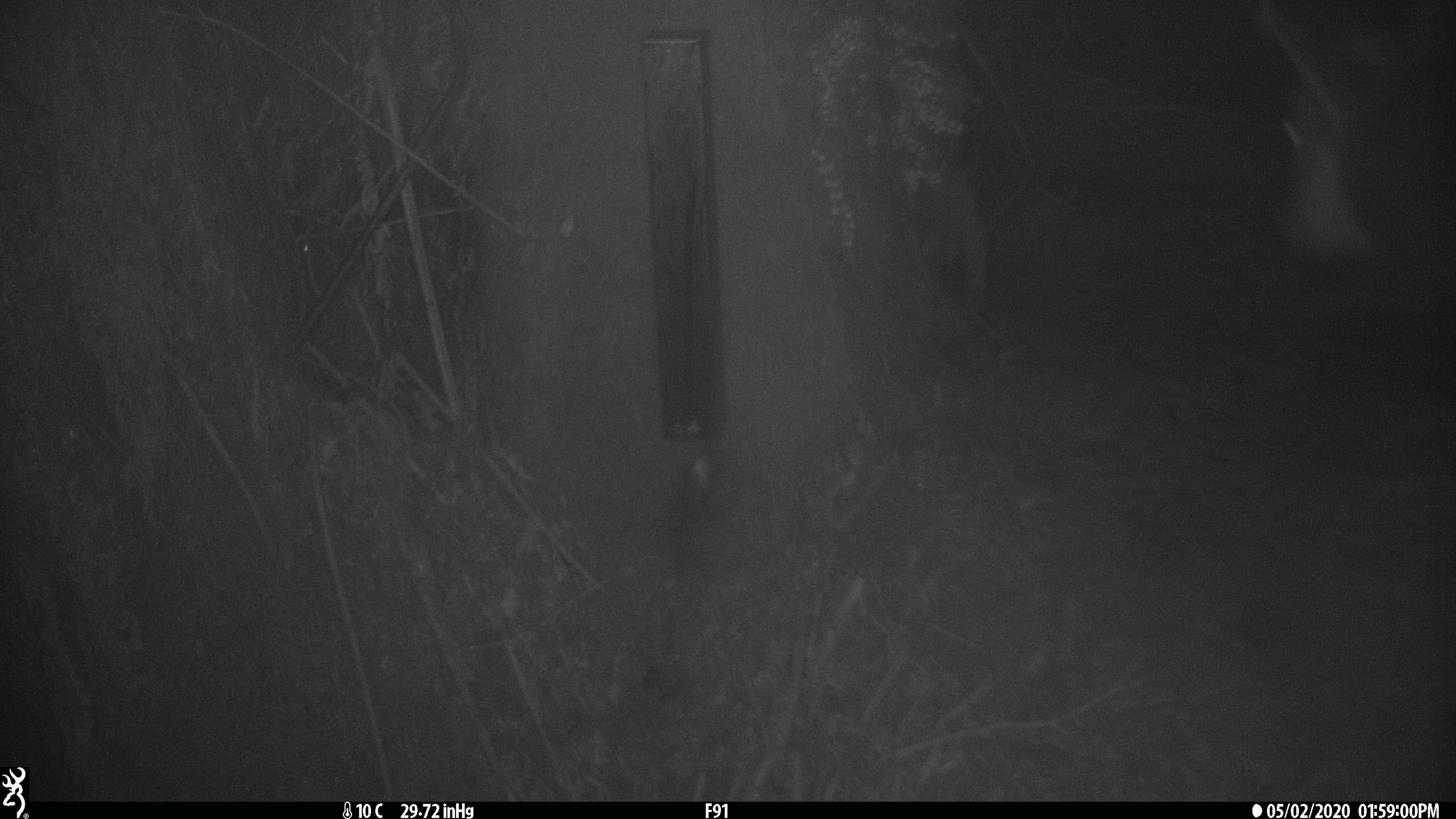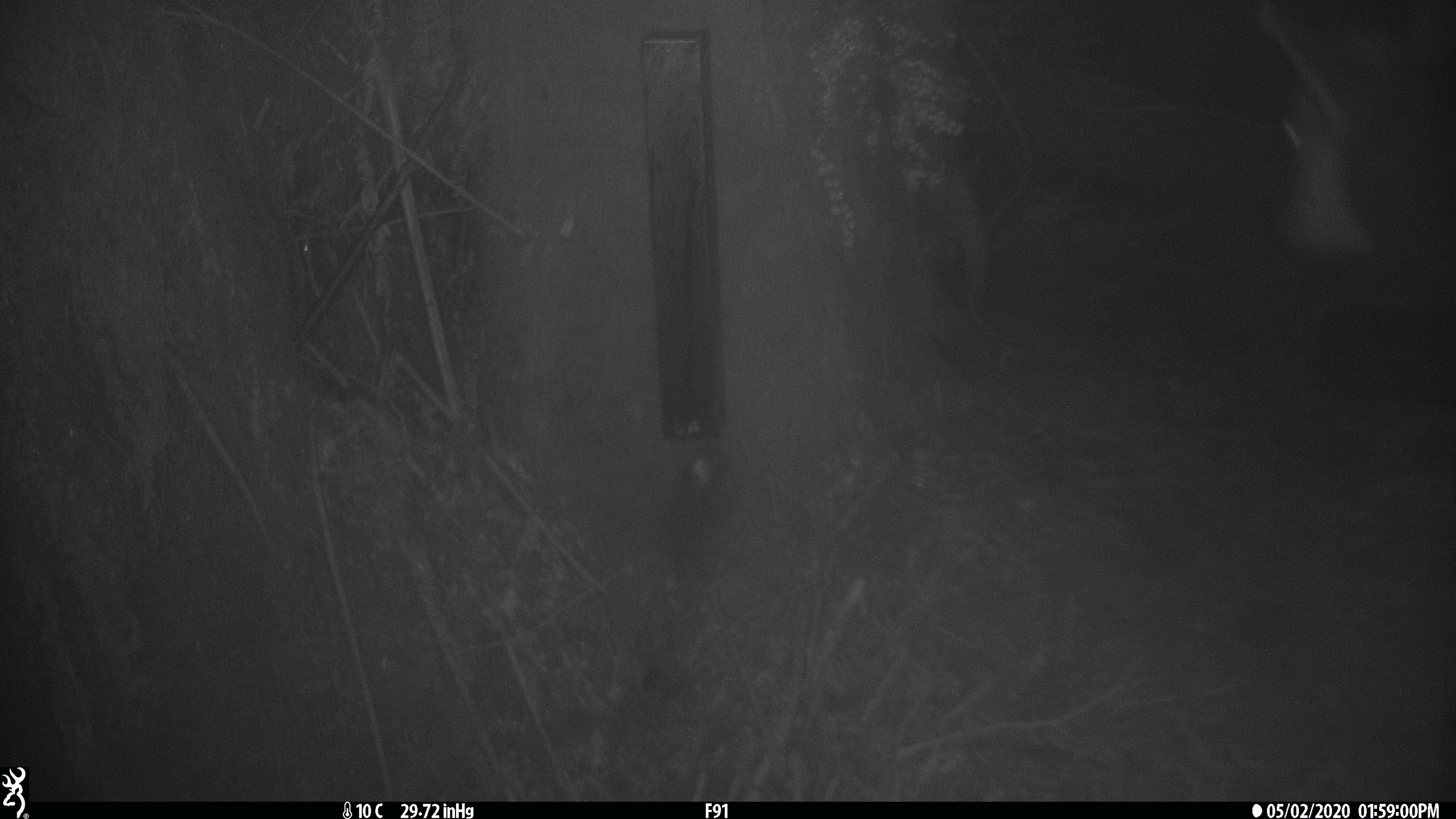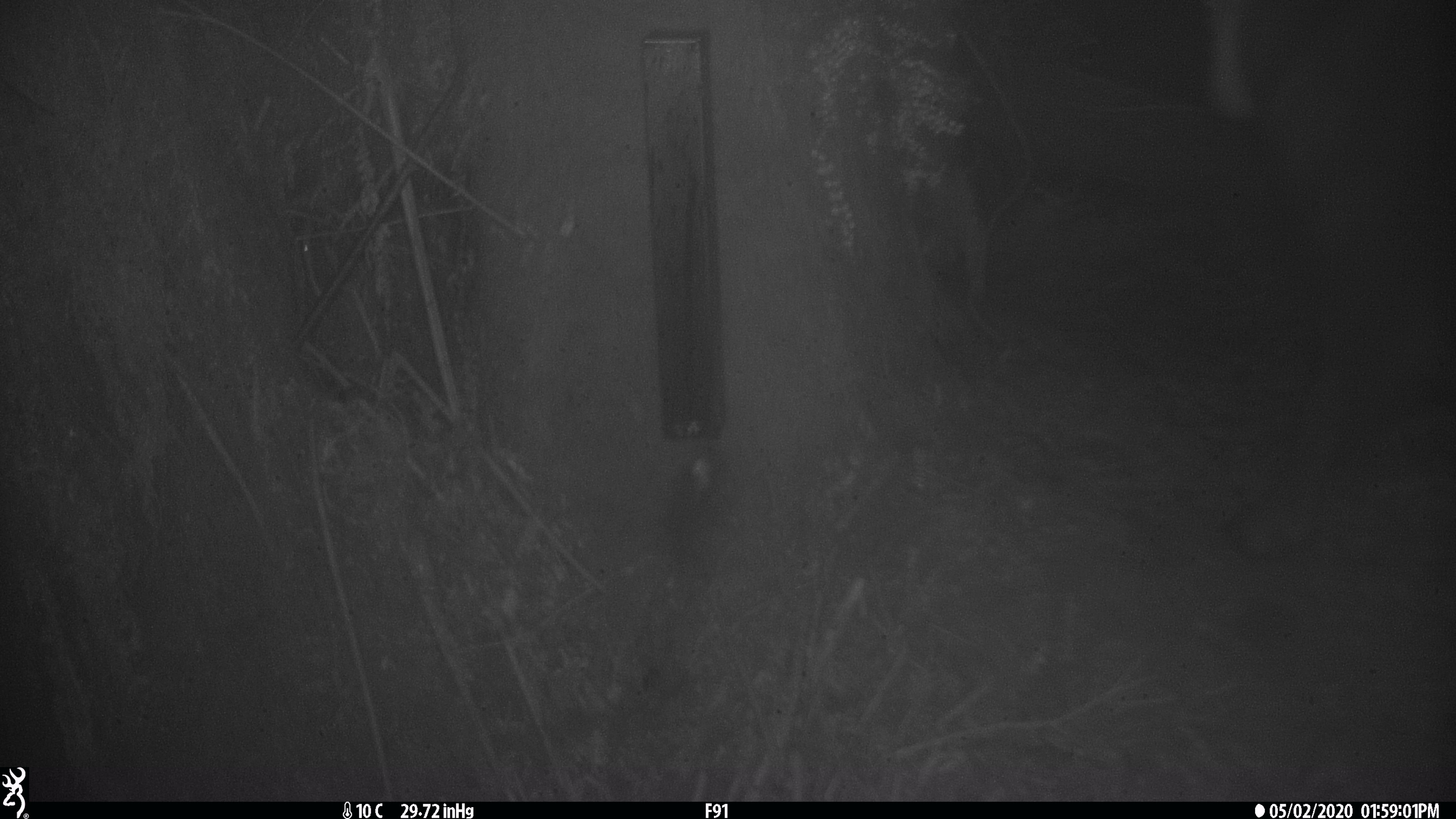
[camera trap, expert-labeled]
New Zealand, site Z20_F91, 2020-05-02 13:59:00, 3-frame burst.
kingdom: Animalia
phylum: Chordata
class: Mammalia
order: Artiodactyla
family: Bovidae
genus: Rupicapra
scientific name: Rupicapra rupicapra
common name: alpine chamois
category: chamois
Chamois (alpine chamois) (Rupicapra rupicapra).